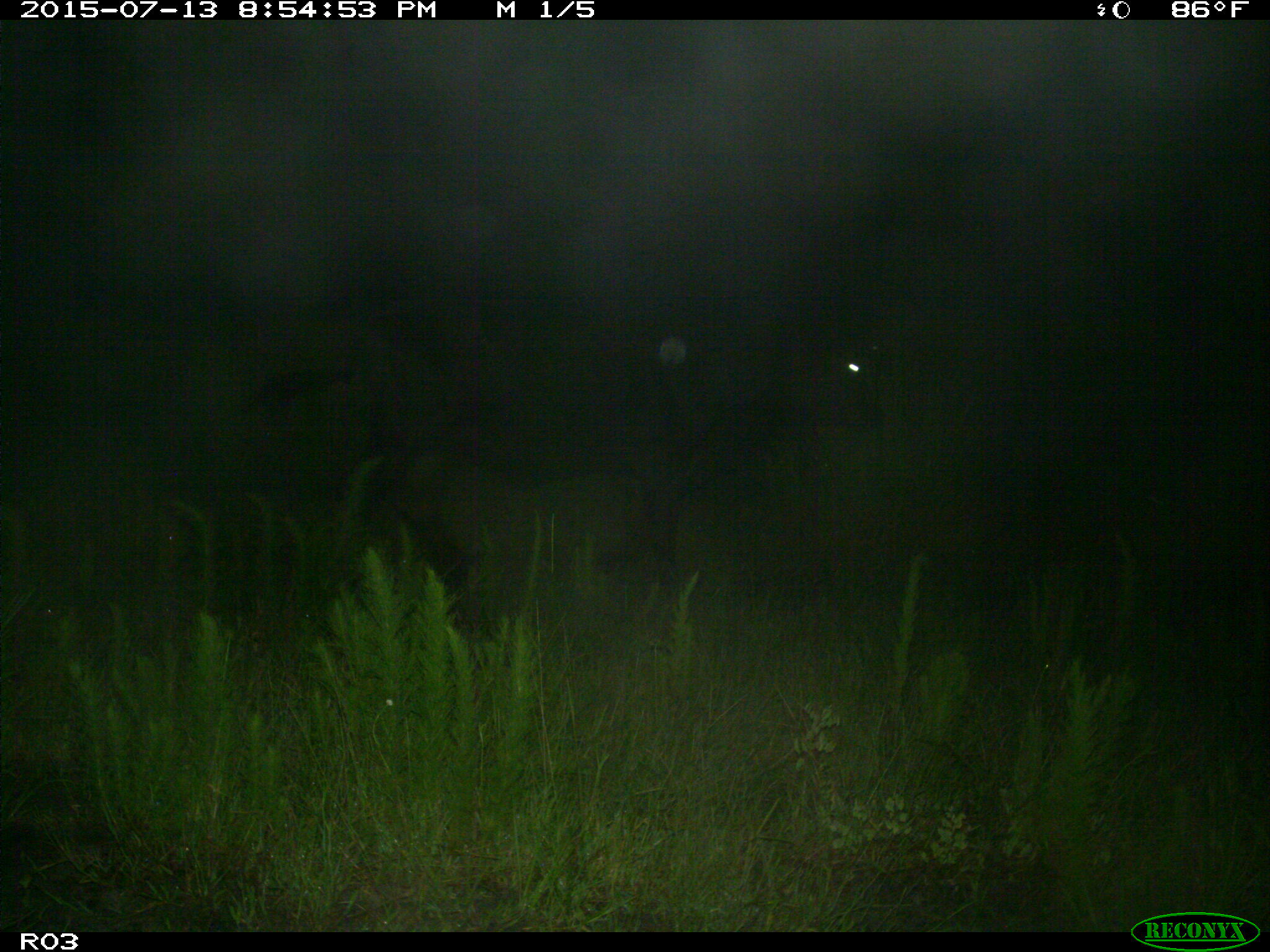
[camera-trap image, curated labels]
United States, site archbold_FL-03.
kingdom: Animalia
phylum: Chordata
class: Mammalia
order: Artiodactyla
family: Bovidae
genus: Bos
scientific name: Bos taurus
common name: domestic cow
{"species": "Bos taurus (domestic cow)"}